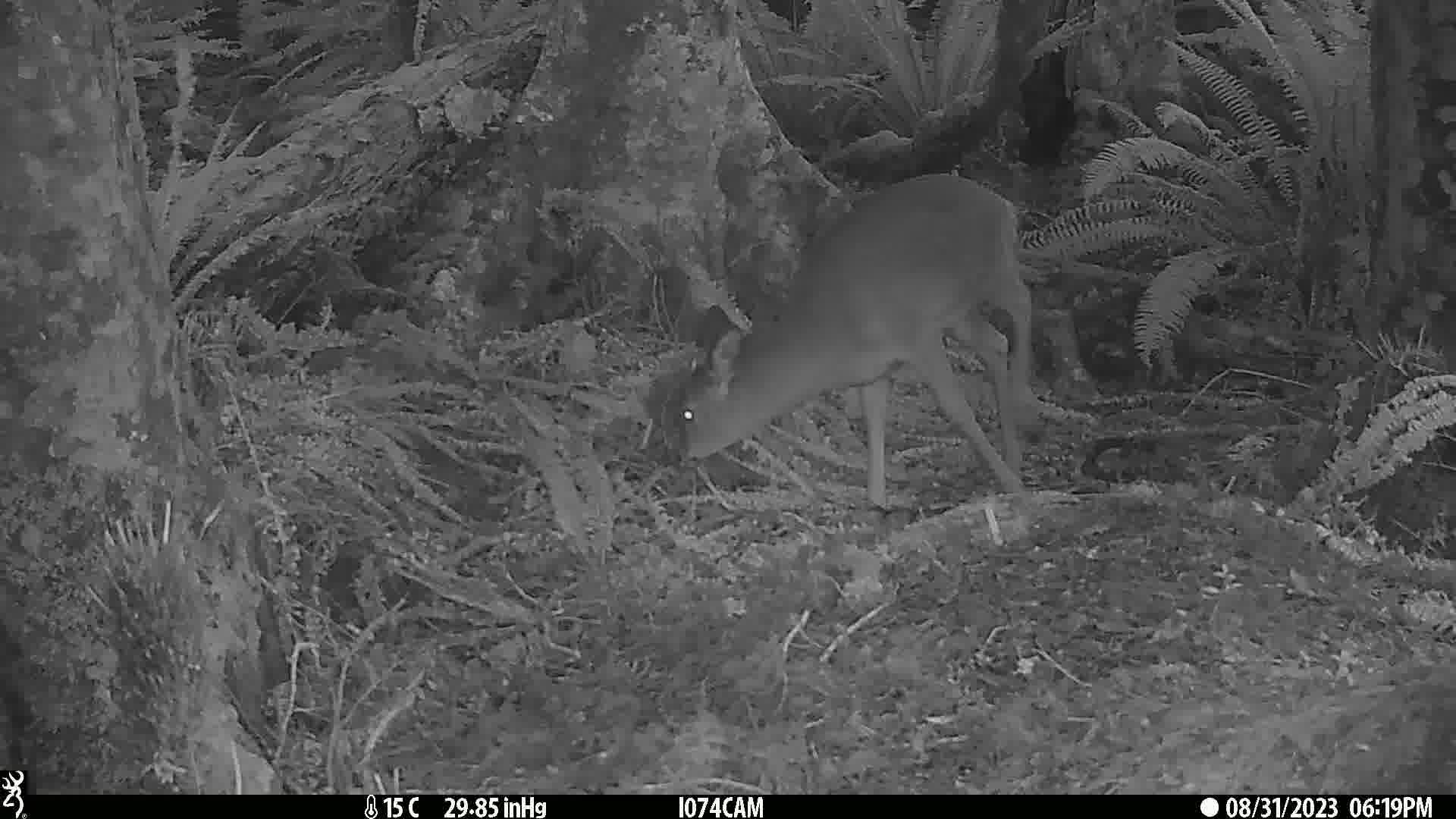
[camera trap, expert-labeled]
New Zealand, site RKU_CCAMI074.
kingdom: Animalia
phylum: Chordata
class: Mammalia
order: Artiodactyla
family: Cervidae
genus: Odocoileus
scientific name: Odocoileus virginianus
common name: white-tailed deer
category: white tailed deer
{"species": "white tailed deer (white-tailed deer) (Odocoileus virginianus)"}